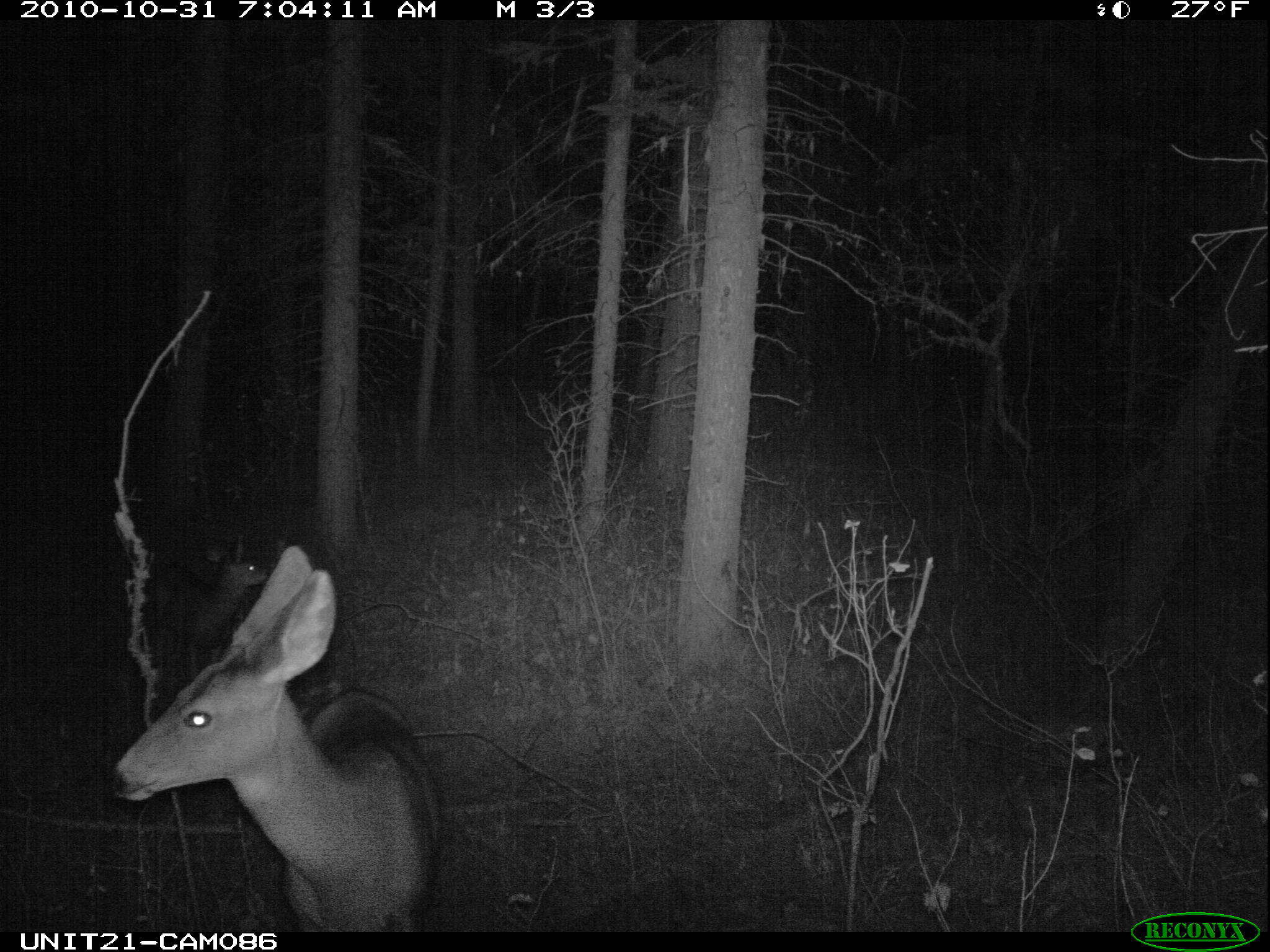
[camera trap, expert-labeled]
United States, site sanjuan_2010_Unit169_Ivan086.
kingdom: Animalia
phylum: Chordata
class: Mammalia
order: Artiodactyla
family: Cervidae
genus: Odocoileus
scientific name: Odocoileus hemionus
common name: mule deer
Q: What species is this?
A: Odocoileus hemionus (mule deer).